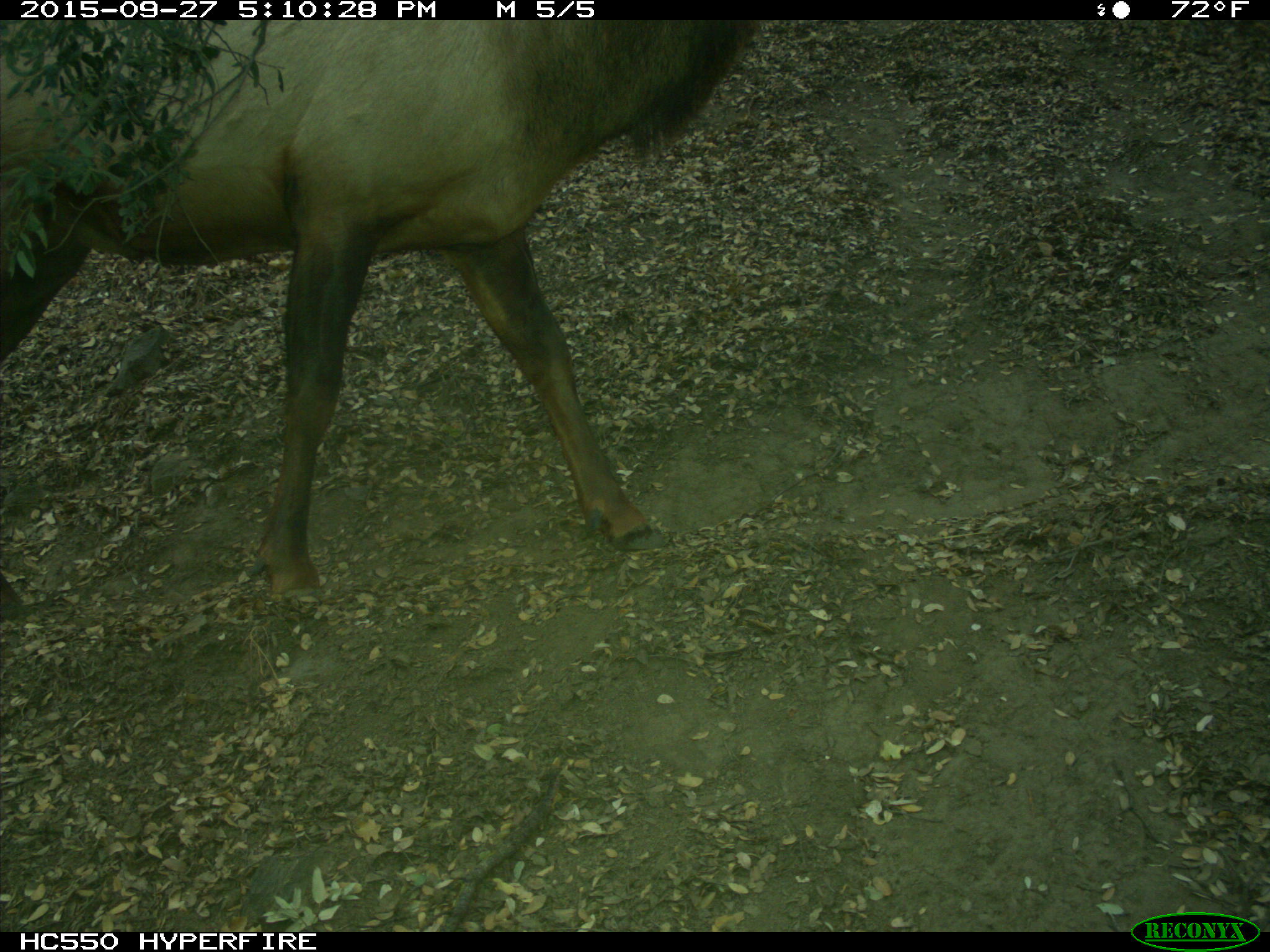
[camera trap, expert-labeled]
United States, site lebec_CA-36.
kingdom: Animalia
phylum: Chordata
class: Mammalia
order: Artiodactyla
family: Cervidae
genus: Cervus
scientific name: Cervus canadensis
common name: elk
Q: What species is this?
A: Cervus canadensis (elk).